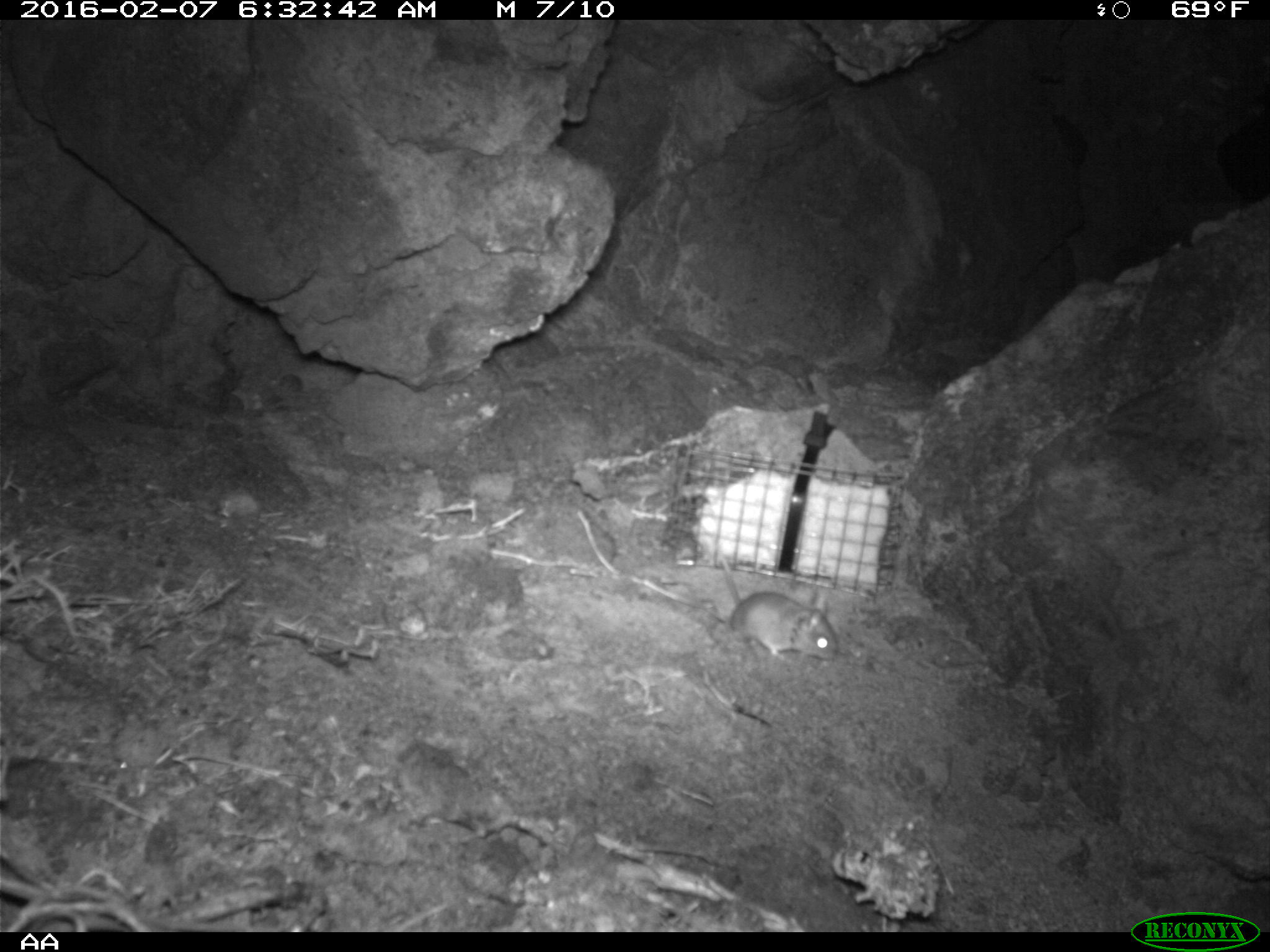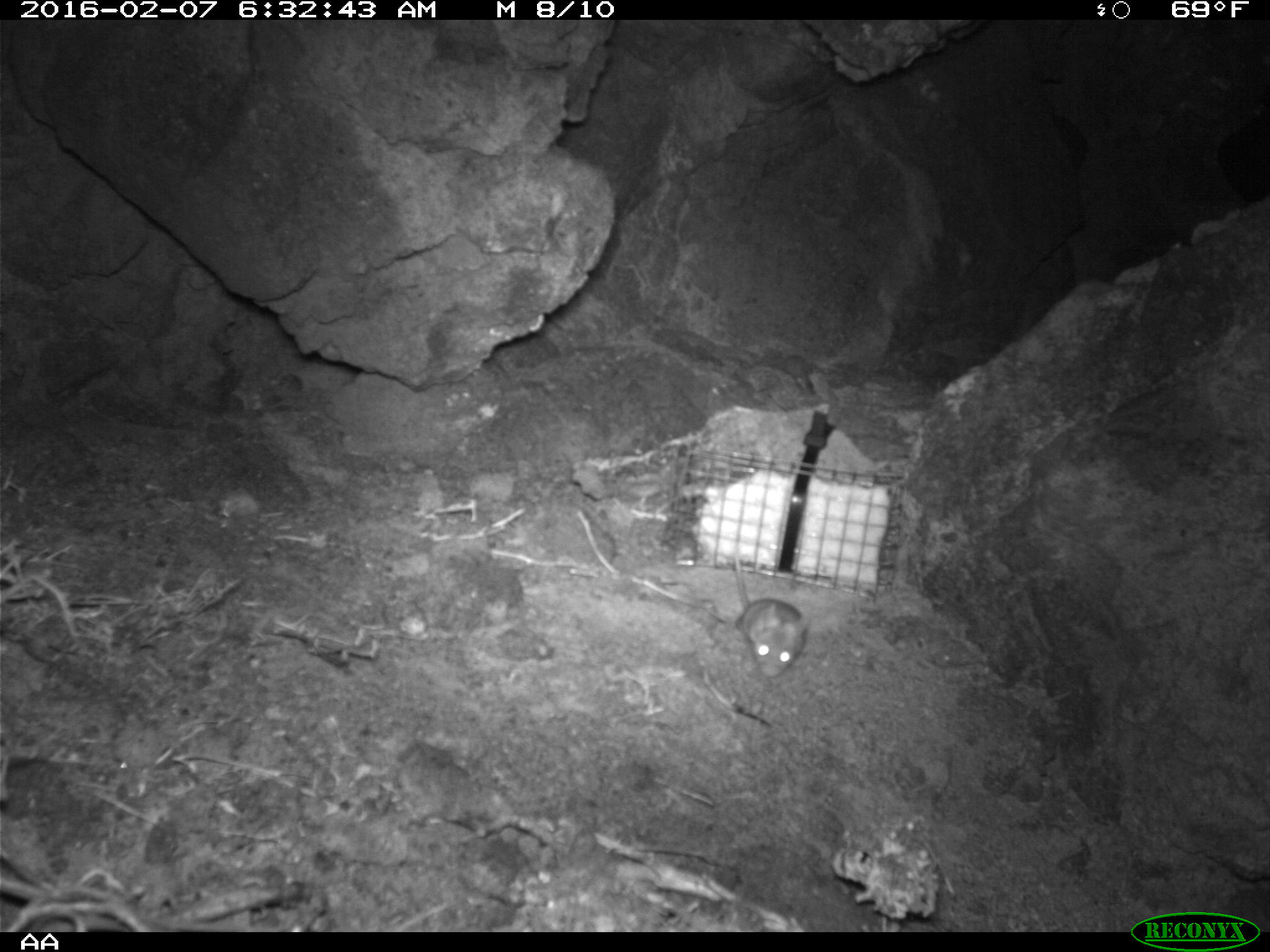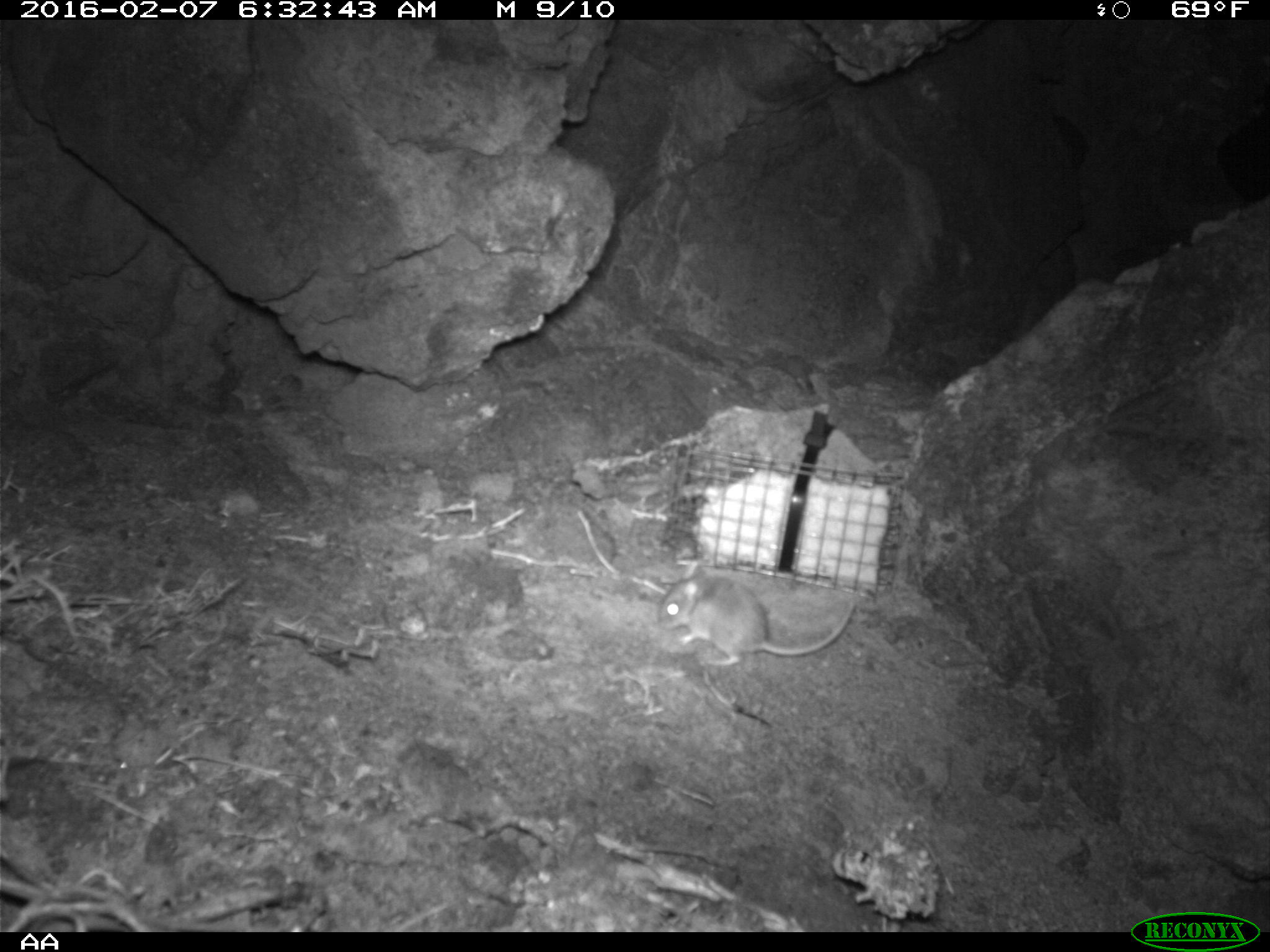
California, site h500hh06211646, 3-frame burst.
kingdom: Animalia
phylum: Chordata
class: Mammalia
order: Rodentia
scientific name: Rodentia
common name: rodent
Rodent (Rodentia).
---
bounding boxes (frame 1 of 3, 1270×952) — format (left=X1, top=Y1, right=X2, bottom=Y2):
rodent: (left=701, top=526, right=840, bottom=666)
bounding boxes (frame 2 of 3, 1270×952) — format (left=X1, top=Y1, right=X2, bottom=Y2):
rodent: (left=728, top=537, right=807, bottom=674)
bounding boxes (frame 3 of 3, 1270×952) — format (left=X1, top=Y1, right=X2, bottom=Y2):
rodent: (left=656, top=555, right=855, bottom=668)